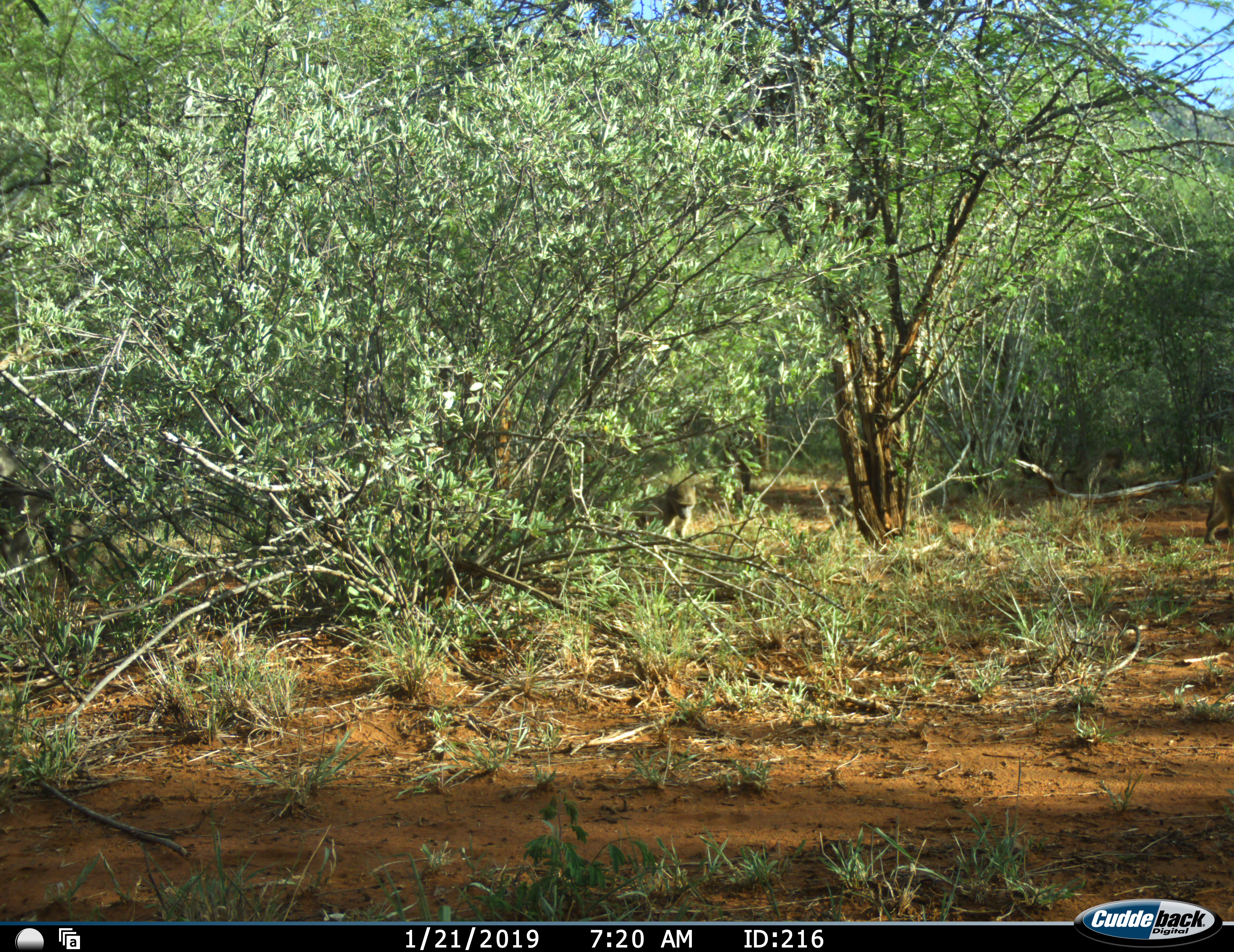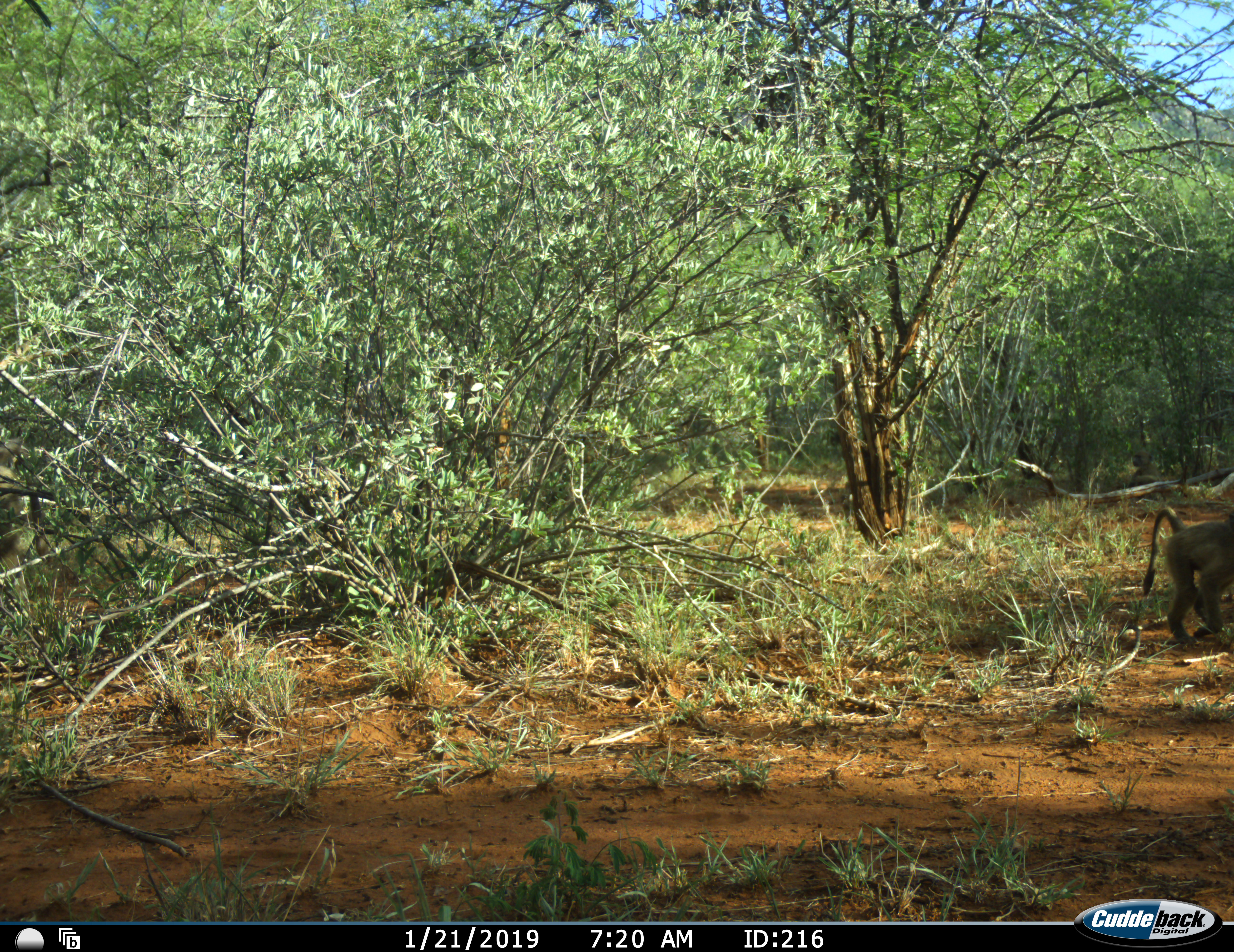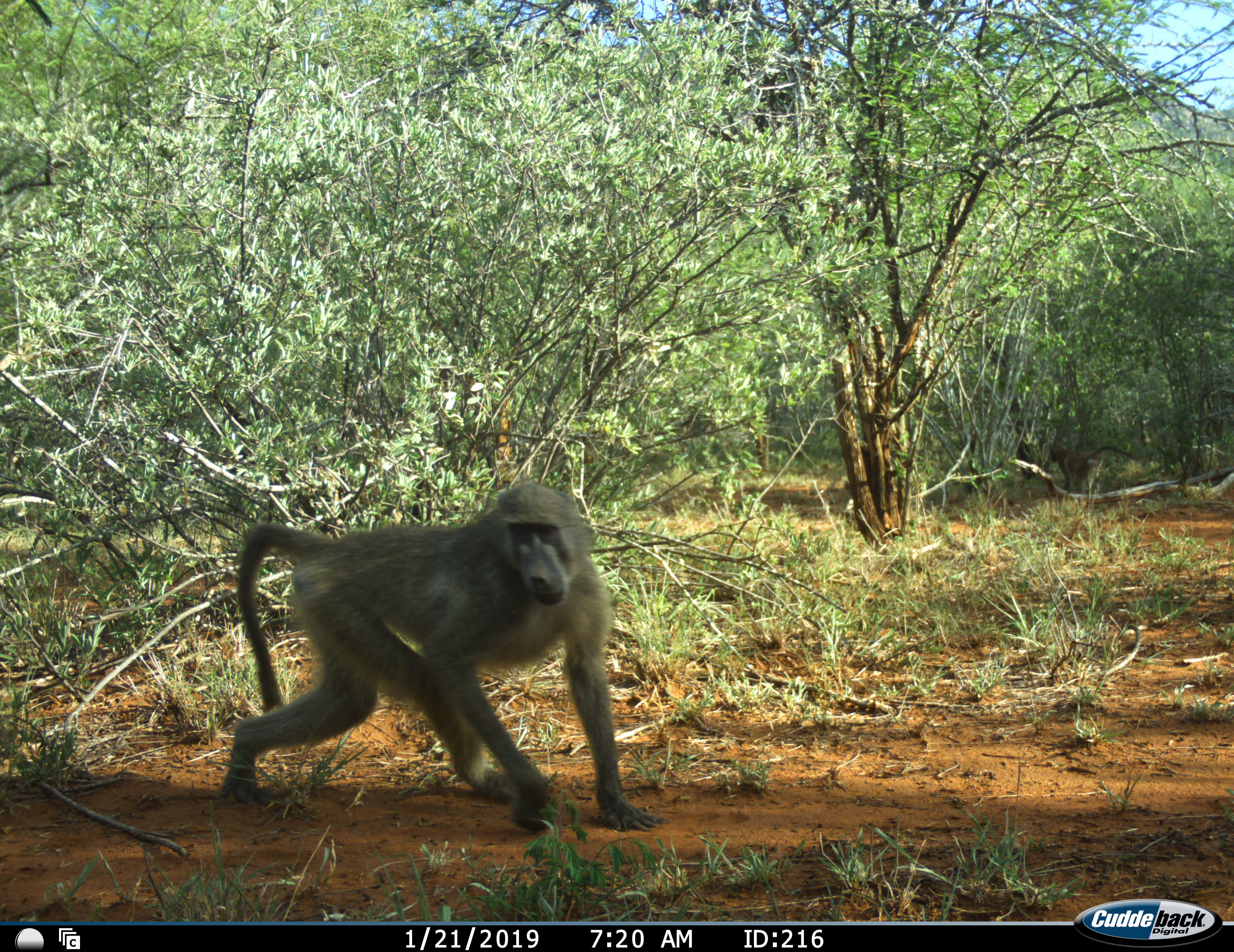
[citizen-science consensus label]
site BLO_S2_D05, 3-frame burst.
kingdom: Animalia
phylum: Chordata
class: Mammalia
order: Primates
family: Cercopithecidae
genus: Papio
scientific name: Papio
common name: baboon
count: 4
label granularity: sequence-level